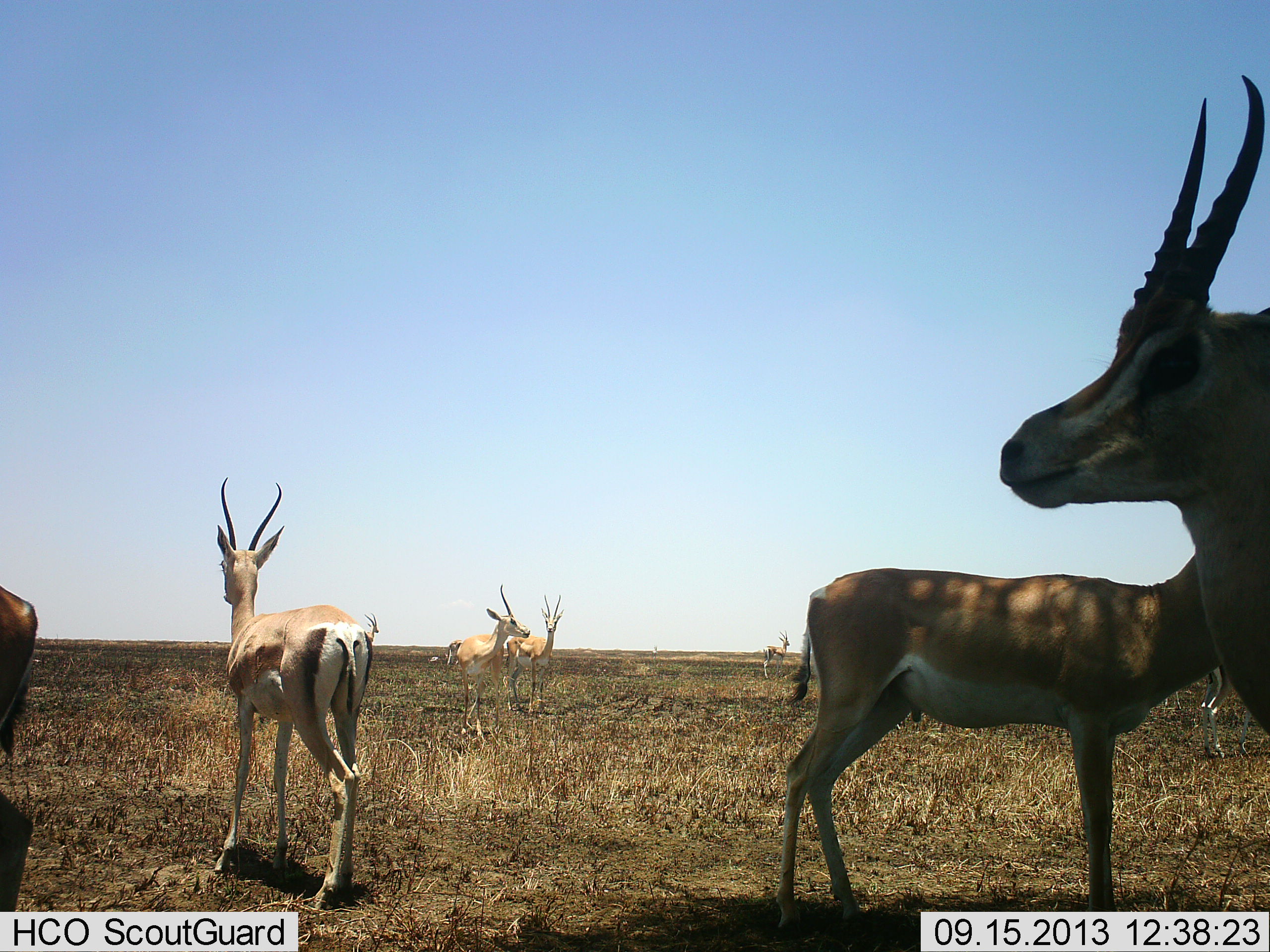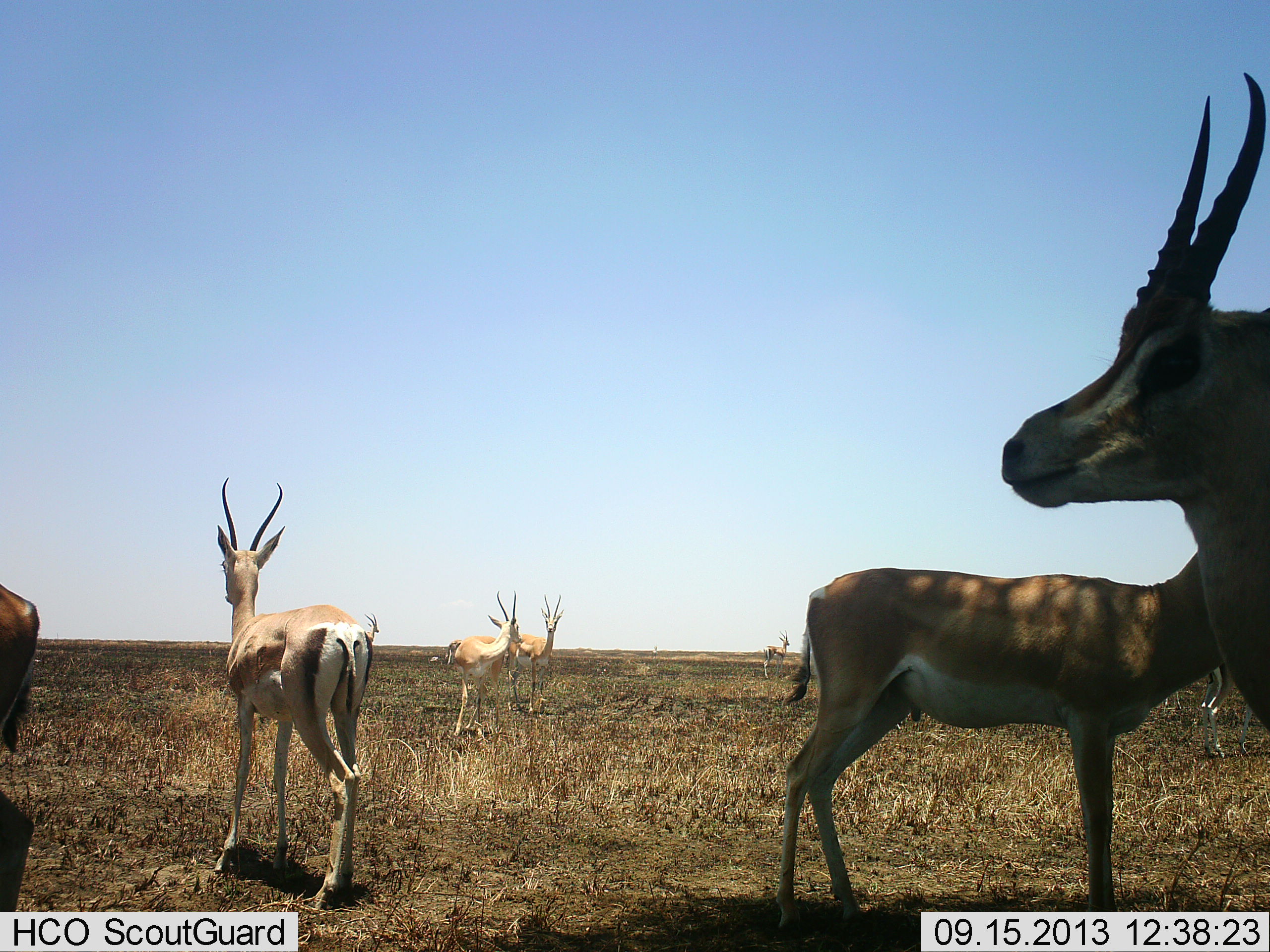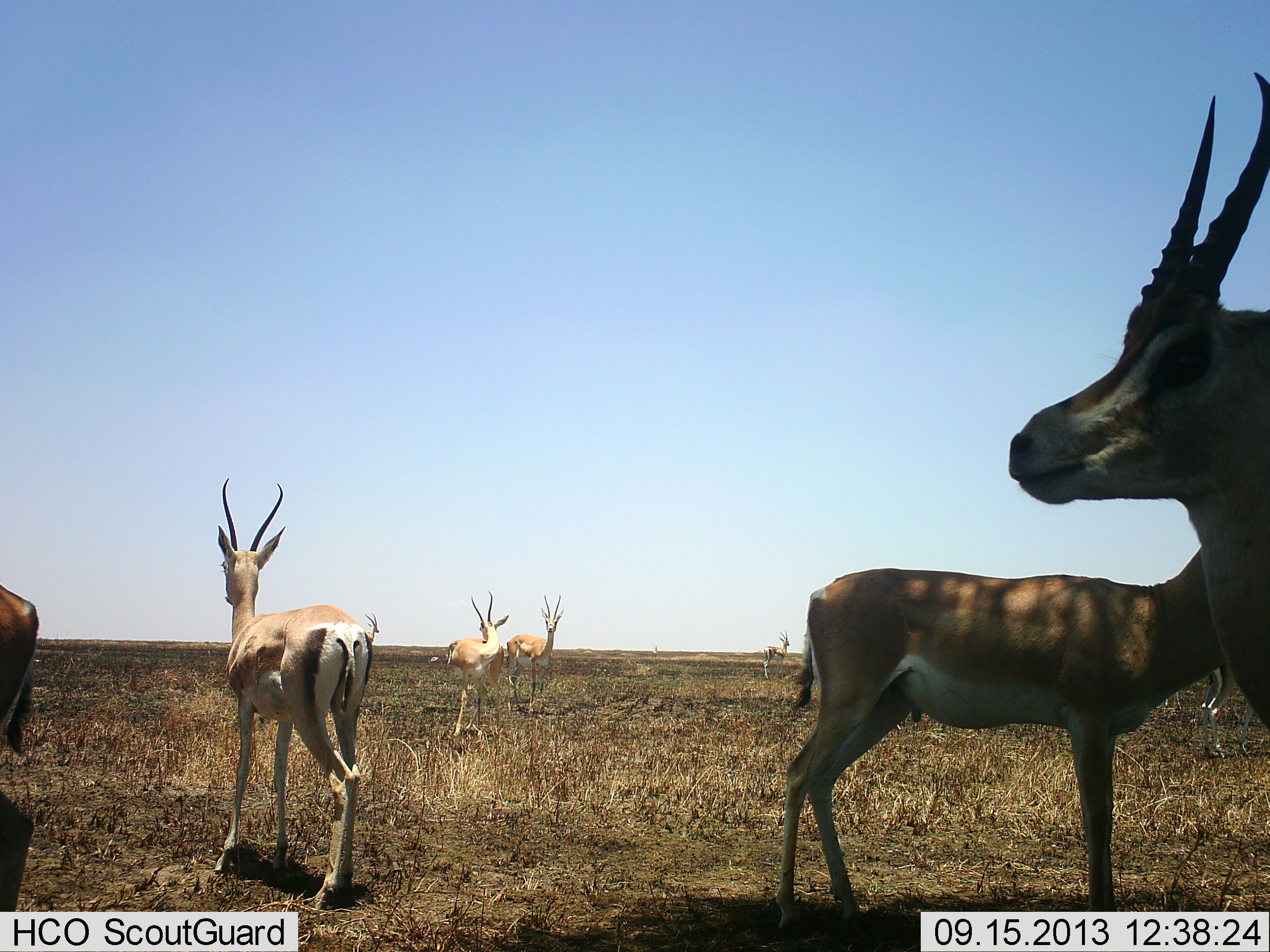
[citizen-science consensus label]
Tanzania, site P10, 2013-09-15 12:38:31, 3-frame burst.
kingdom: Animalia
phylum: Chordata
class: Mammalia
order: Artiodactyla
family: Bovidae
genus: Nanger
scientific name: Nanger granti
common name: grant's gazelle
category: gazellegrants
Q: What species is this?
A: Gazellegrants (grant's gazelle) (Nanger granti).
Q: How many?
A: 7.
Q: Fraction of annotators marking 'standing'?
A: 96%.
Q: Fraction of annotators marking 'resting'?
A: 0%.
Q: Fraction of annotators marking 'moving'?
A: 7%.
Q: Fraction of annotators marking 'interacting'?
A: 7%.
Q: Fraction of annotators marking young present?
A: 0%.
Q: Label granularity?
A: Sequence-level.